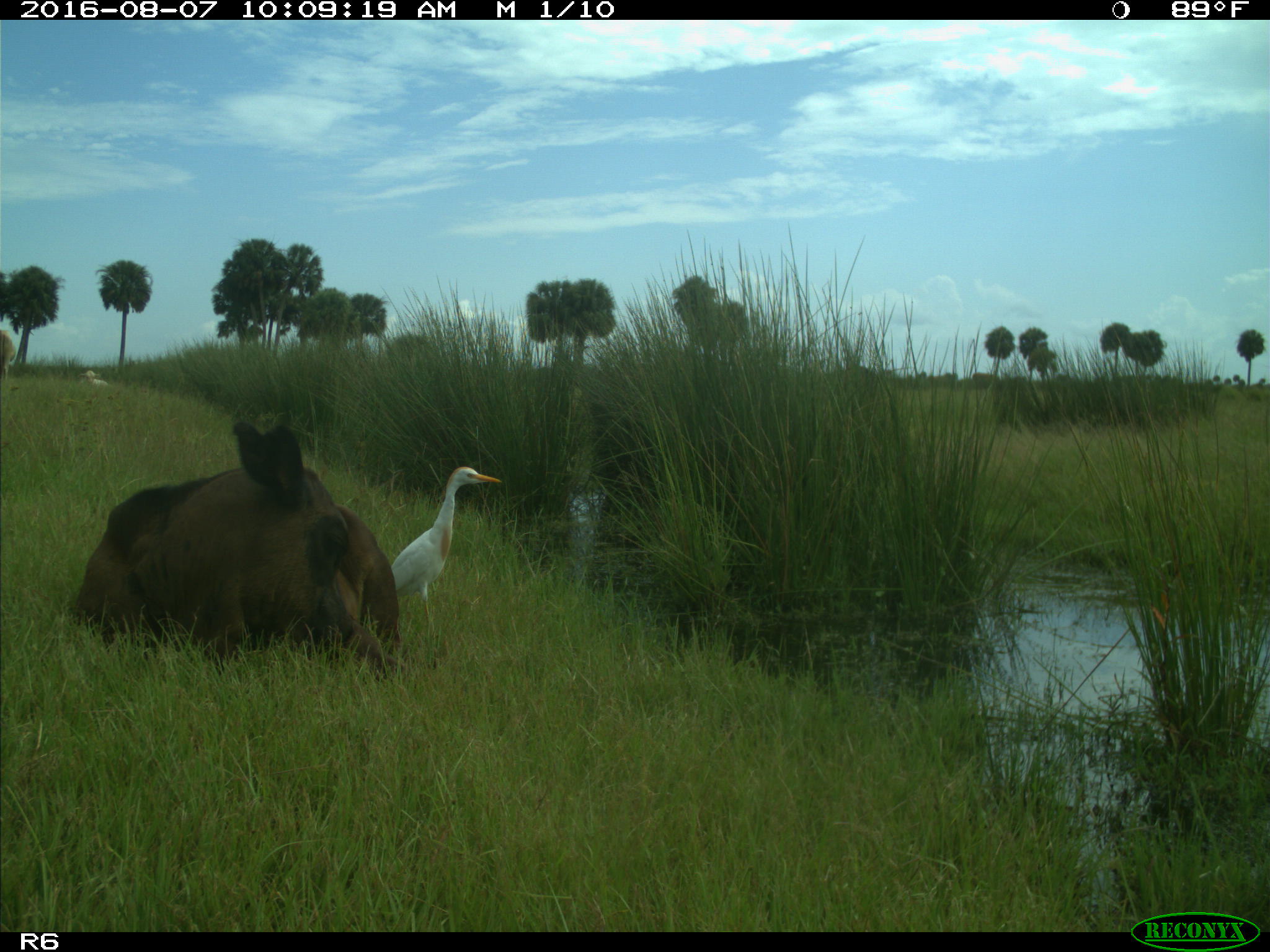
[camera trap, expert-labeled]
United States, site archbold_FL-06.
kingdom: Animalia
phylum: Chordata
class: Mammalia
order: Artiodactyla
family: Bovidae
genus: Bos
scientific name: Bos taurus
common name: domestic cow